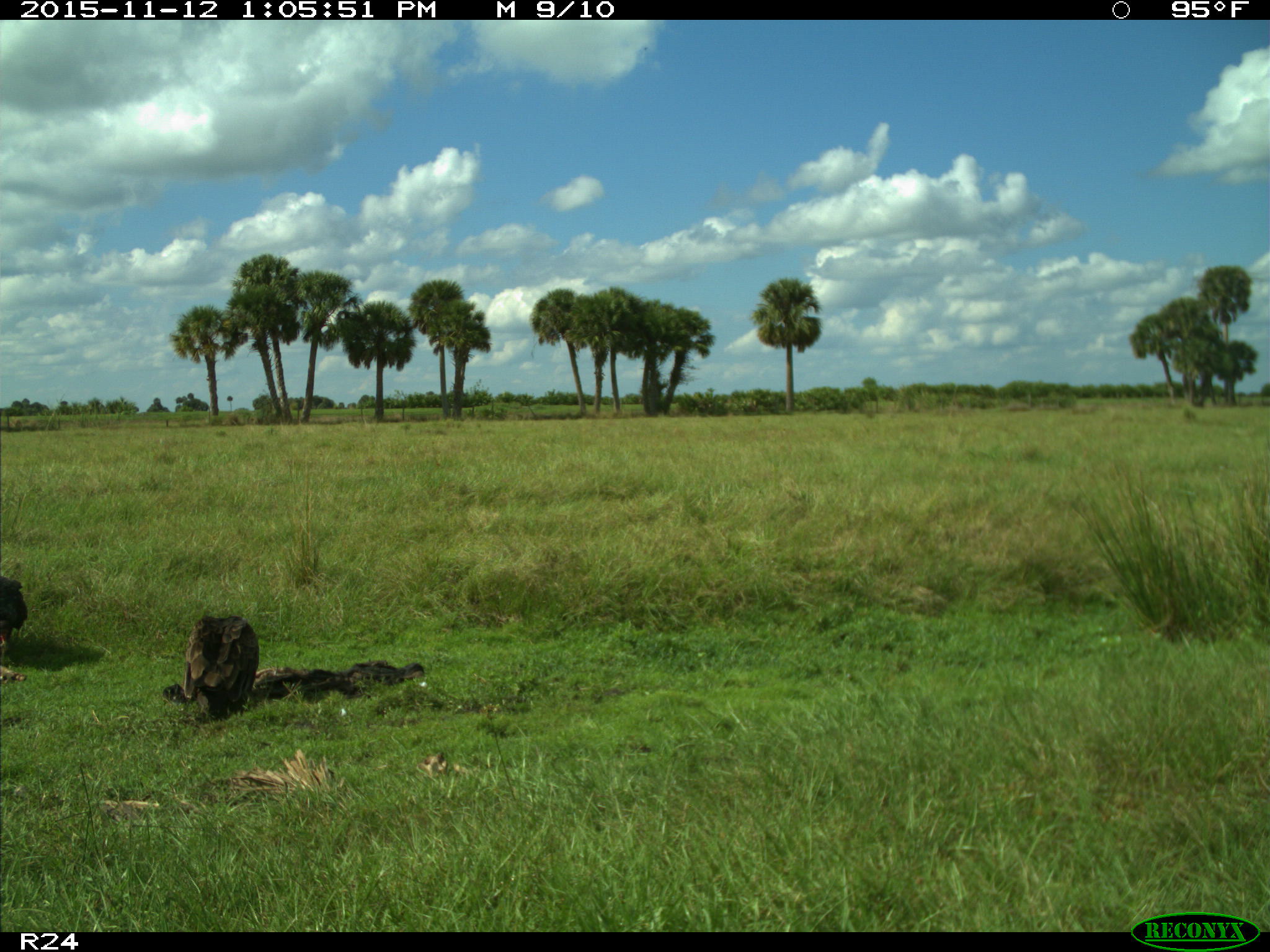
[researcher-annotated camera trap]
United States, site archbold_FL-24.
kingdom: Animalia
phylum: Chordata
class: Aves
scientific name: Aves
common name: birds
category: unidentified bird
Unidentified bird (birds) (Aves).